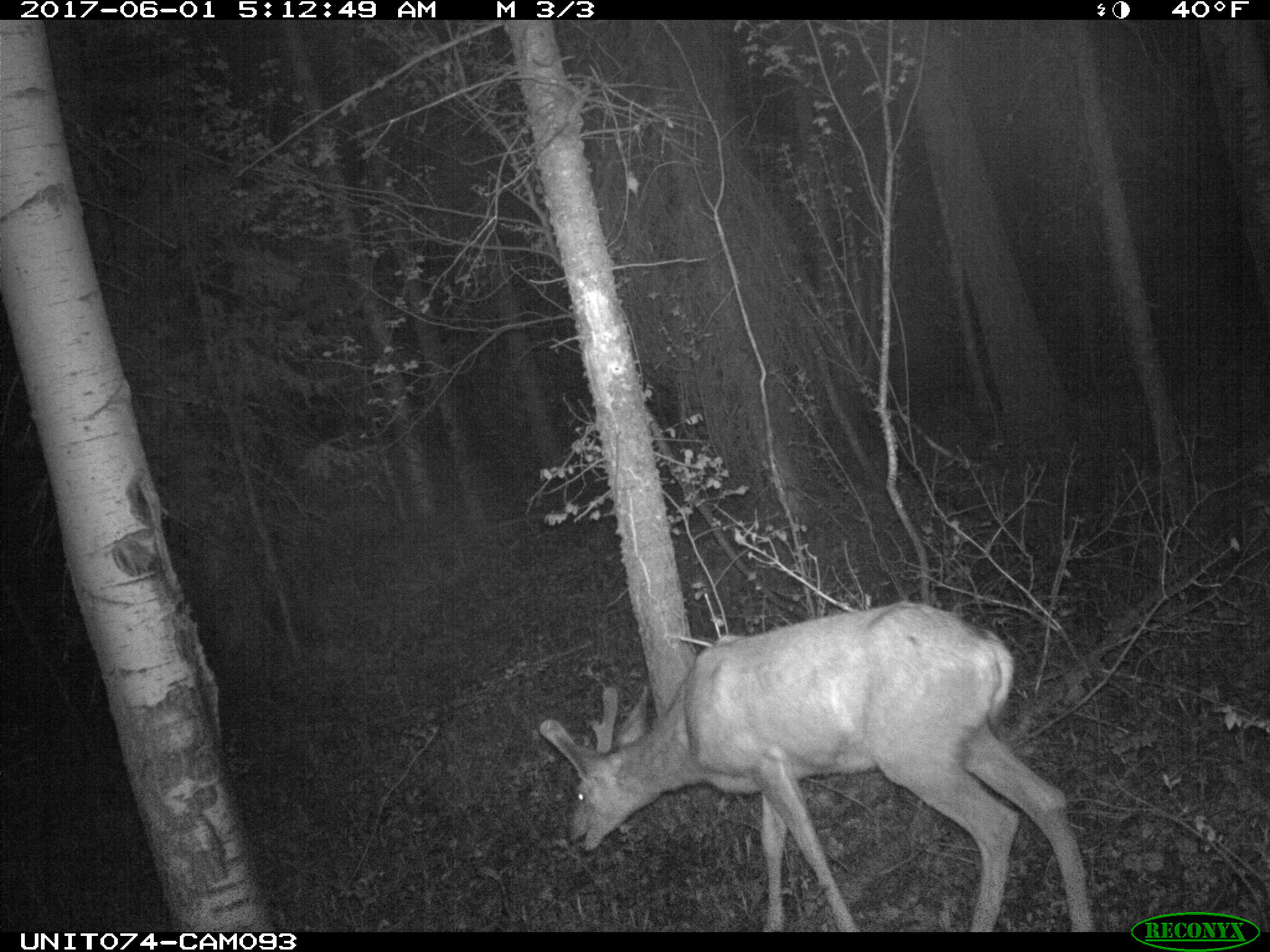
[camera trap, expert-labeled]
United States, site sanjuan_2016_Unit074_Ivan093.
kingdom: Animalia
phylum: Chordata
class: Mammalia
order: Artiodactyla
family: Cervidae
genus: Odocoileus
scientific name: Odocoileus hemionus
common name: mule deer